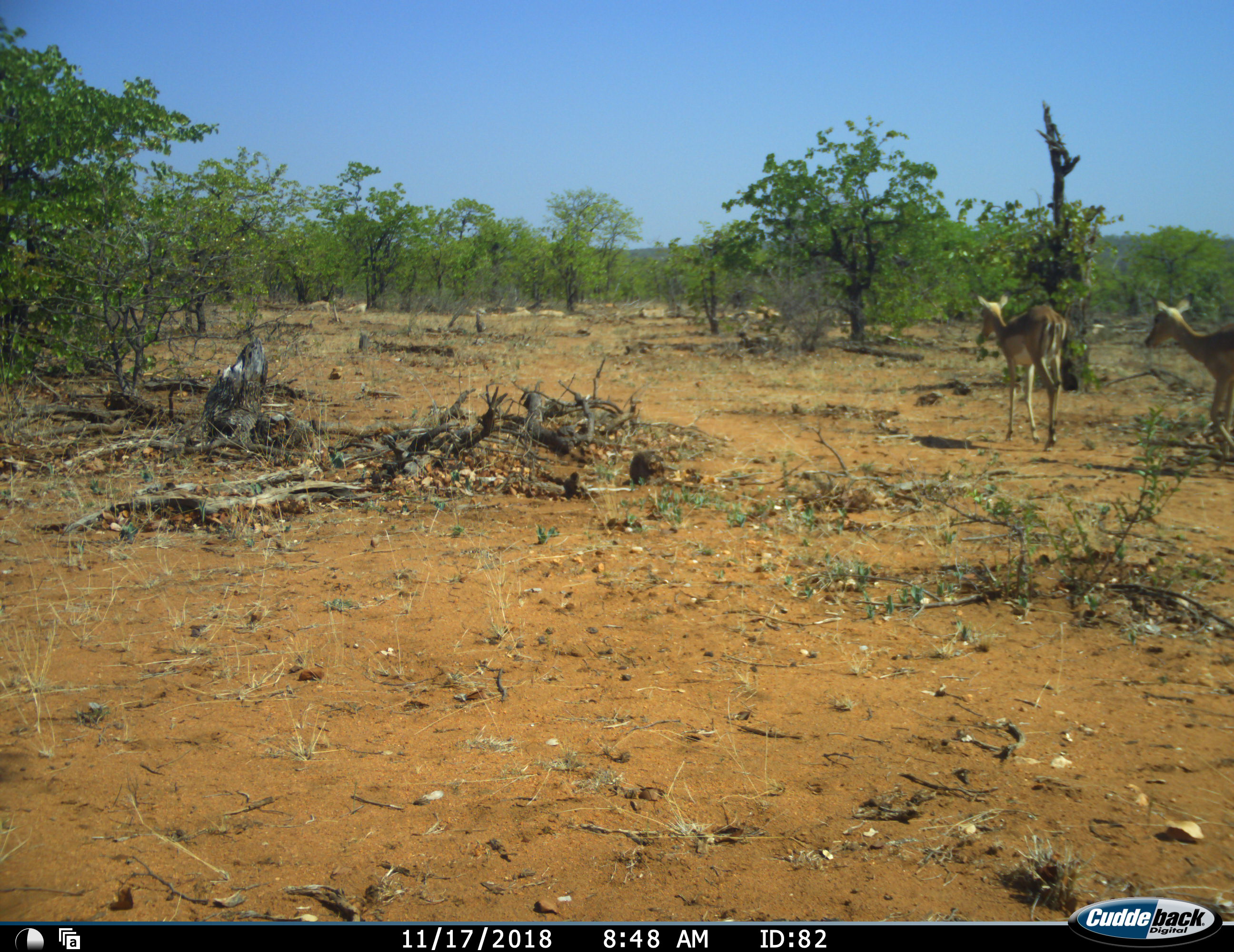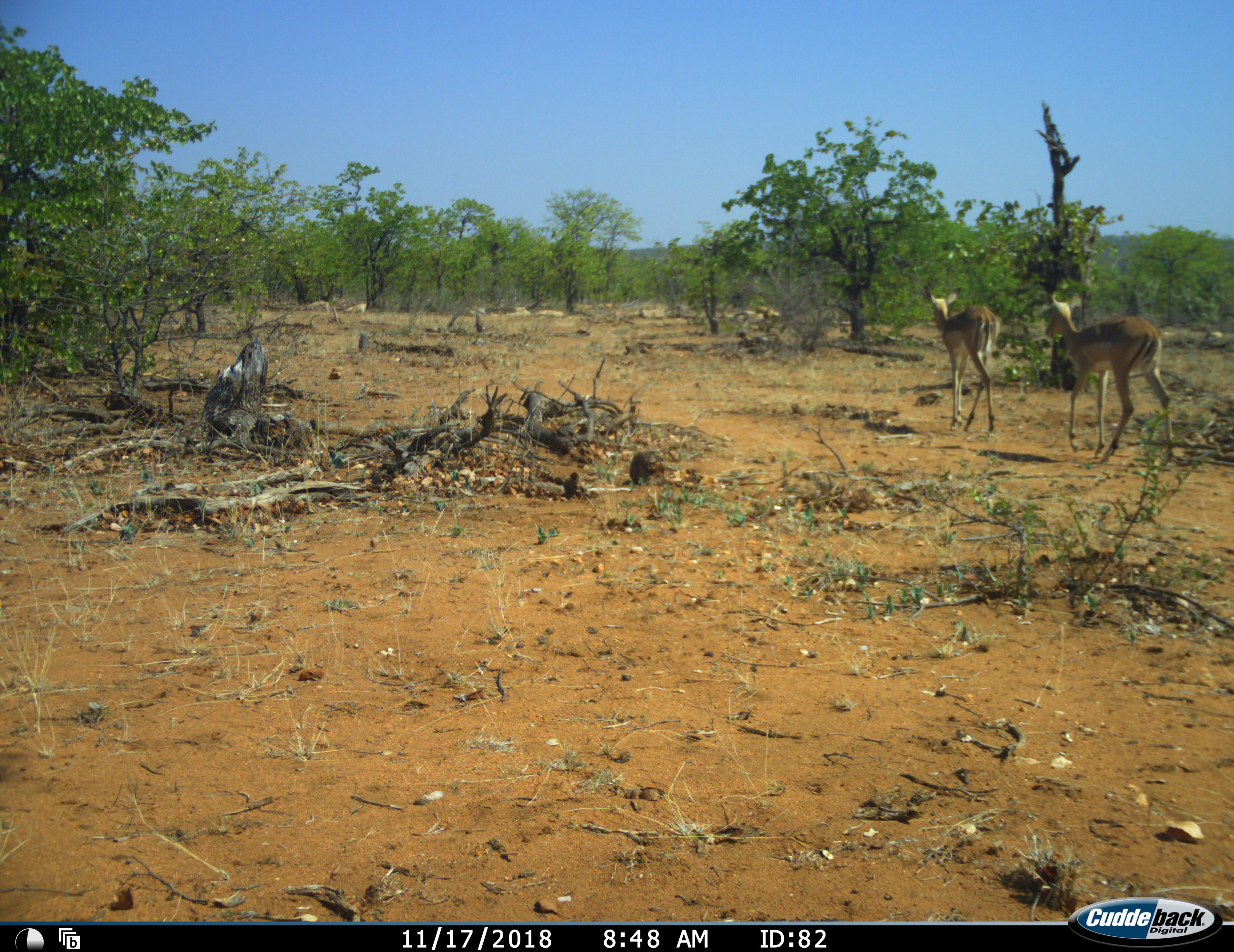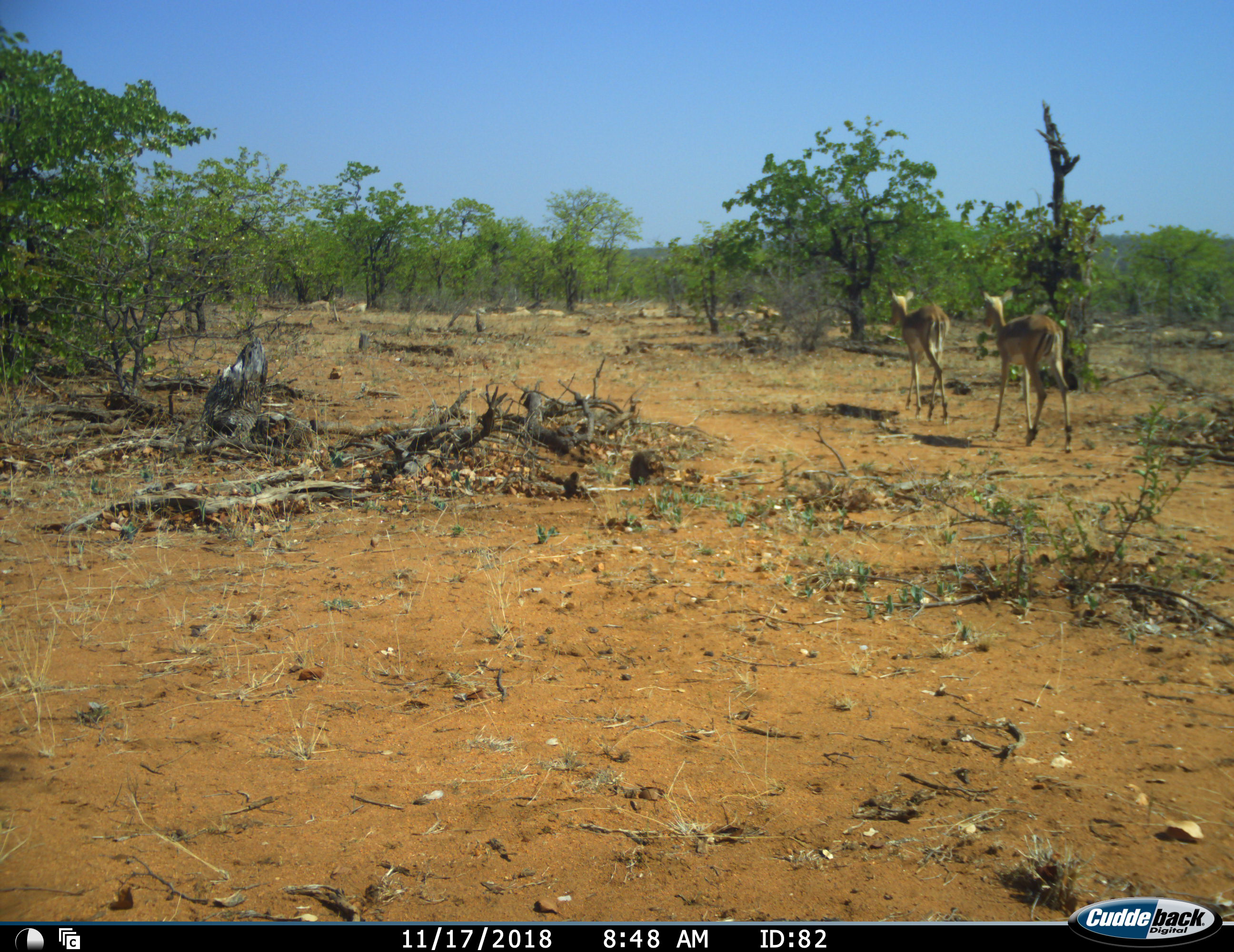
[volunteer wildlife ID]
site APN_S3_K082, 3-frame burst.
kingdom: Animalia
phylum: Chordata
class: Mammalia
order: Artiodactyla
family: Bovidae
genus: Aepyceros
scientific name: Aepyceros melampus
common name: impala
Impala (Aepyceros melampus), count 2. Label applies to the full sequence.